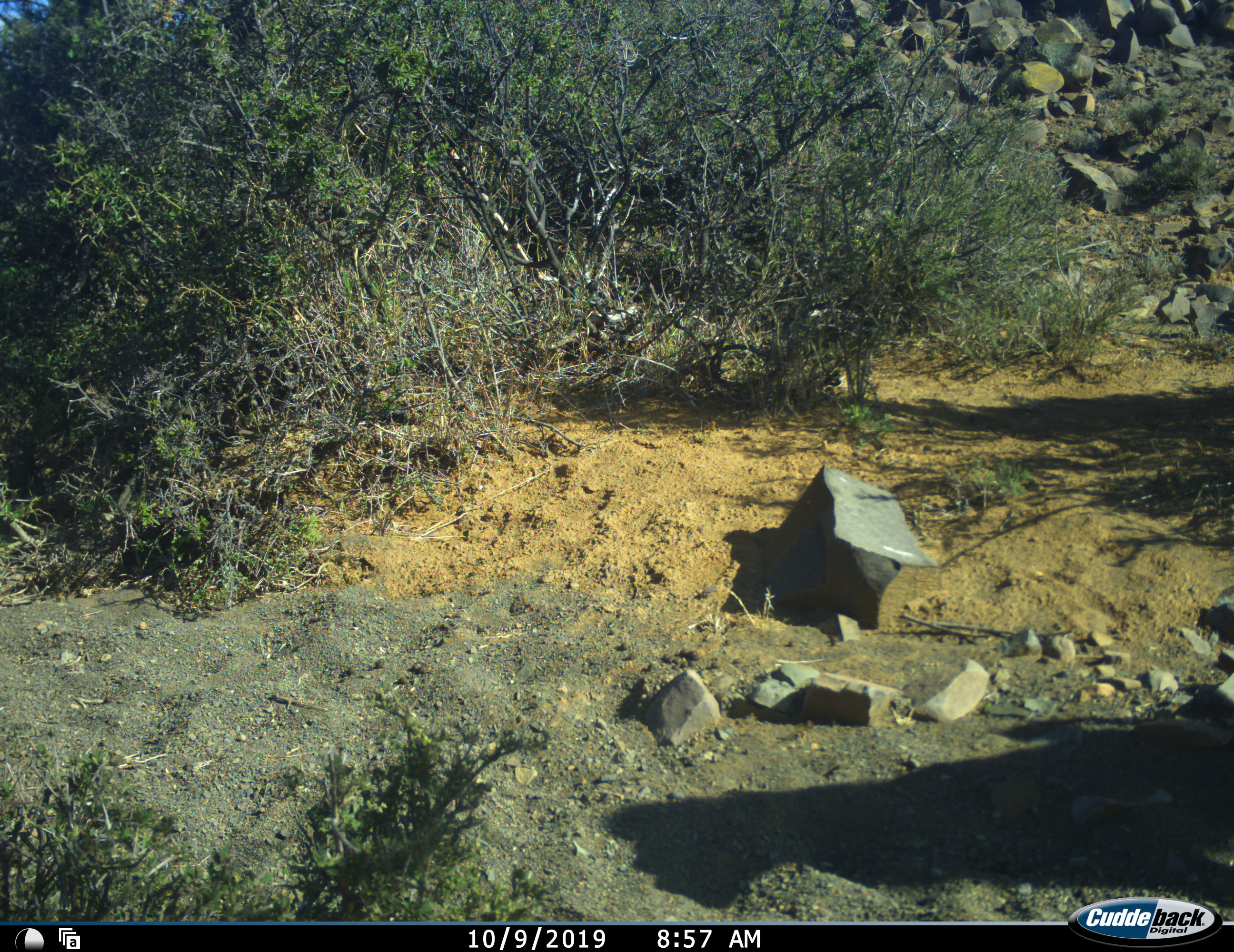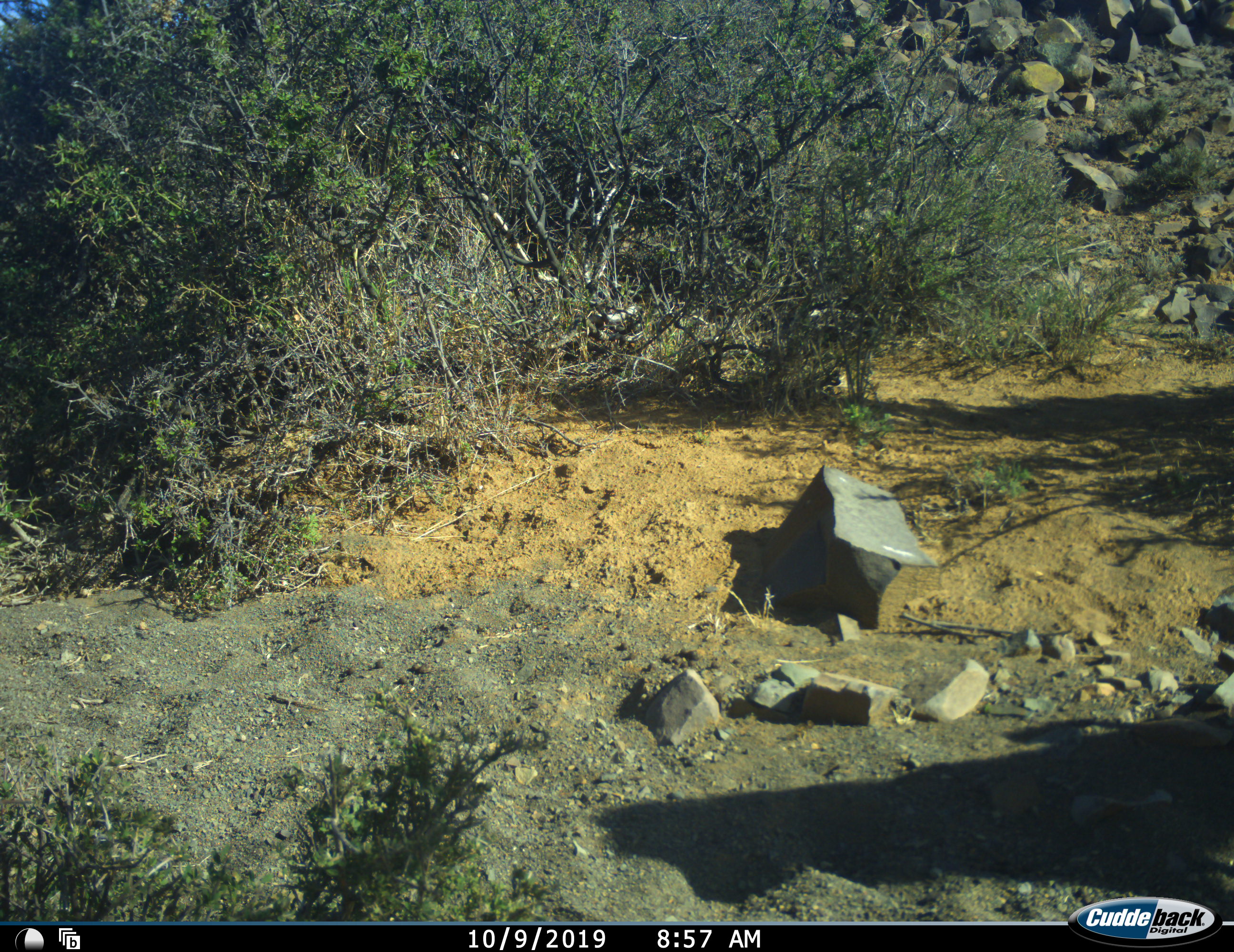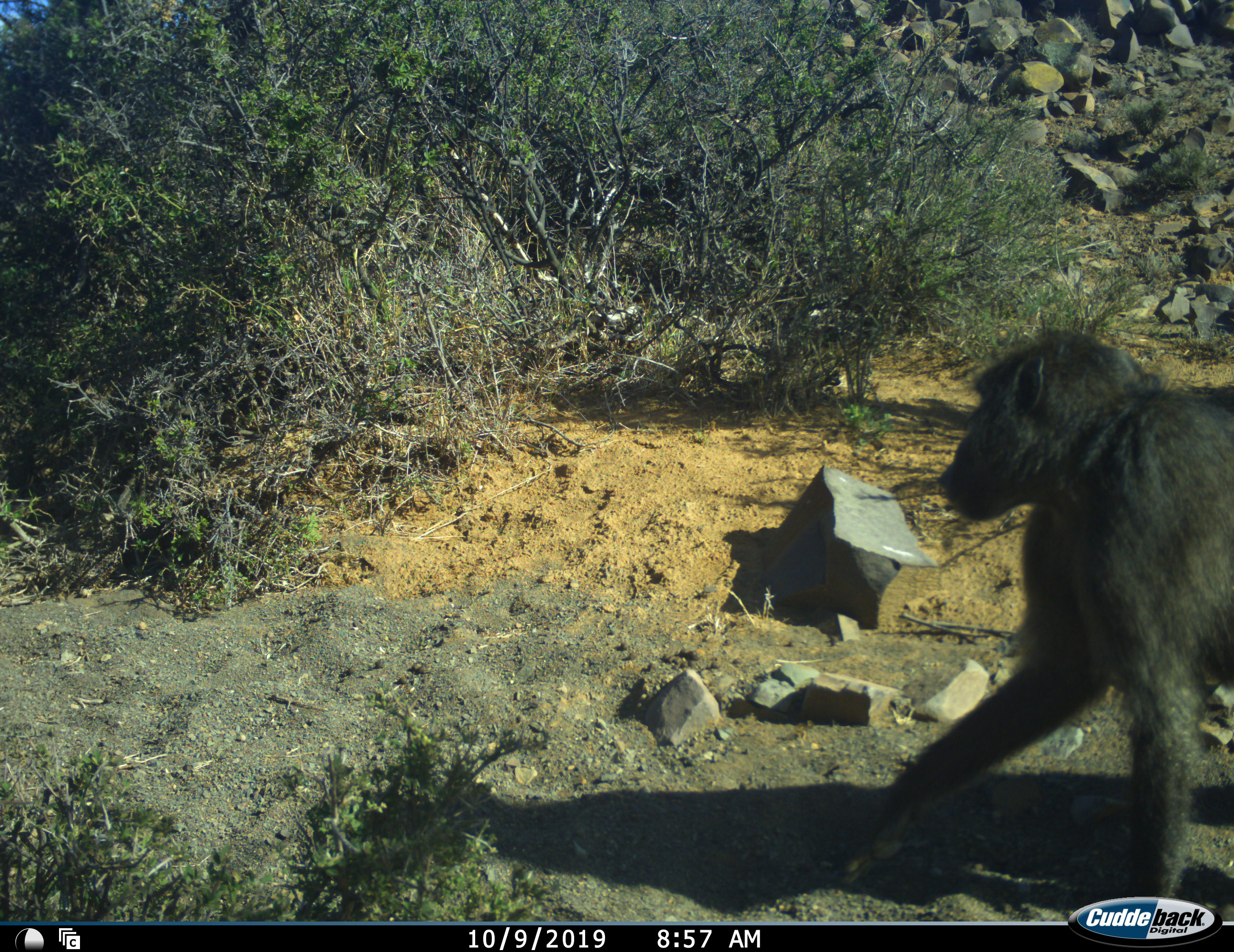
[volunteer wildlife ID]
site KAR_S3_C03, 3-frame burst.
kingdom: Animalia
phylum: Chordata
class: Mammalia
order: Primates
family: Cercopithecidae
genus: Papio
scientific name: Papio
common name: baboon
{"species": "baboon (Papio)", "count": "1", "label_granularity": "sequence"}